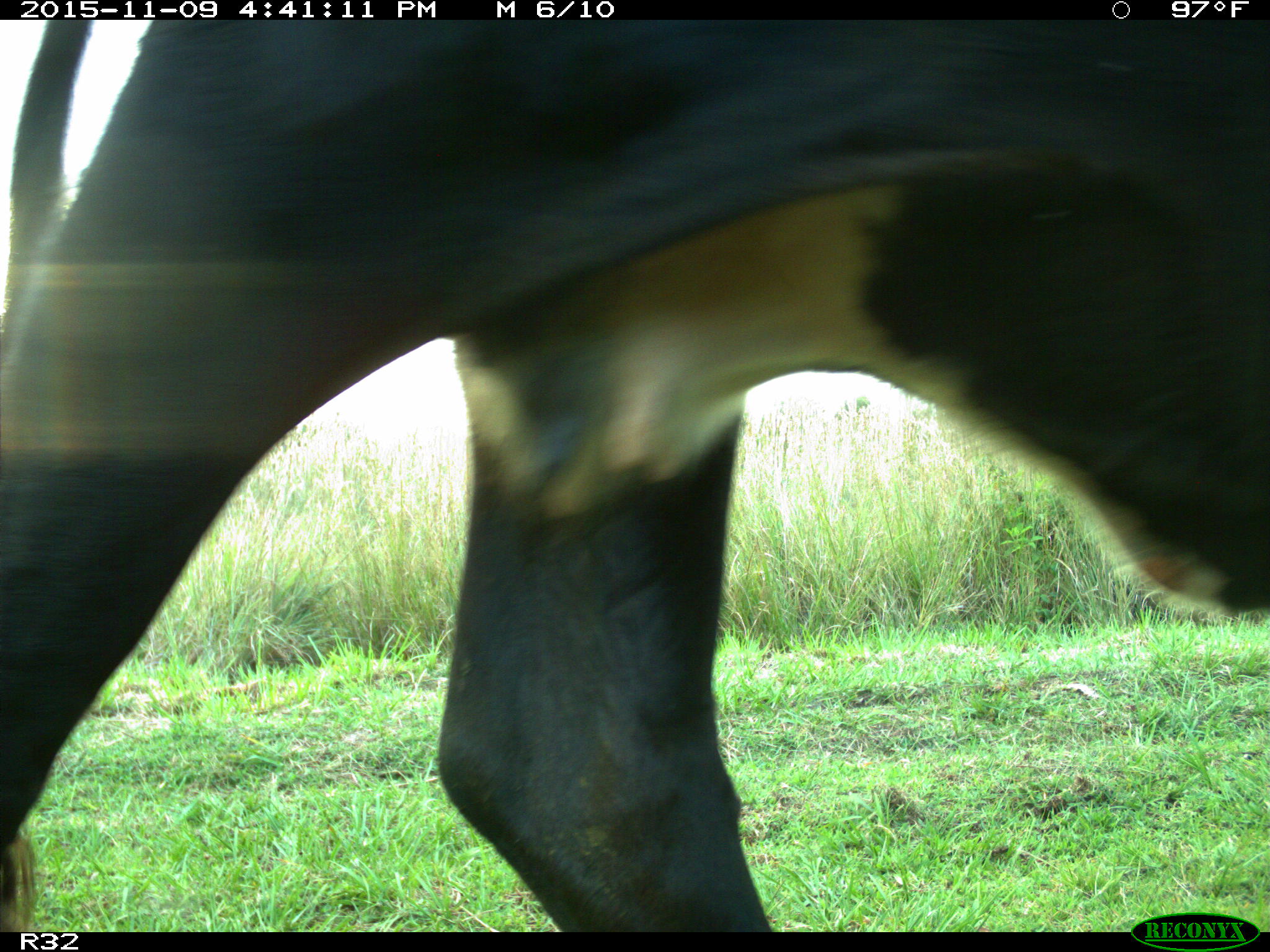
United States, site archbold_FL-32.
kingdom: Animalia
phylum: Chordata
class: Mammalia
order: Artiodactyla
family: Bovidae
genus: Bos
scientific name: Bos taurus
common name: domestic cow